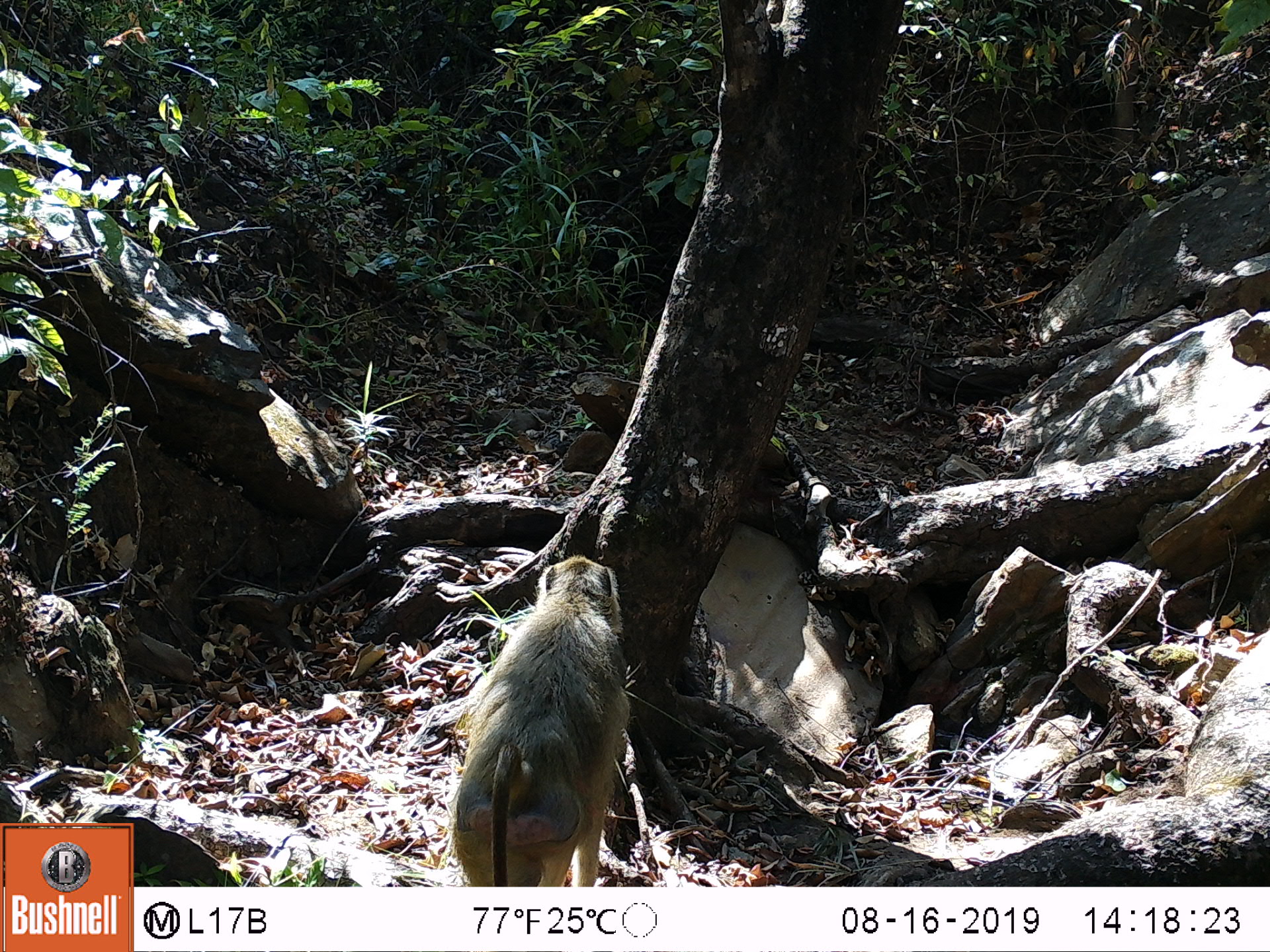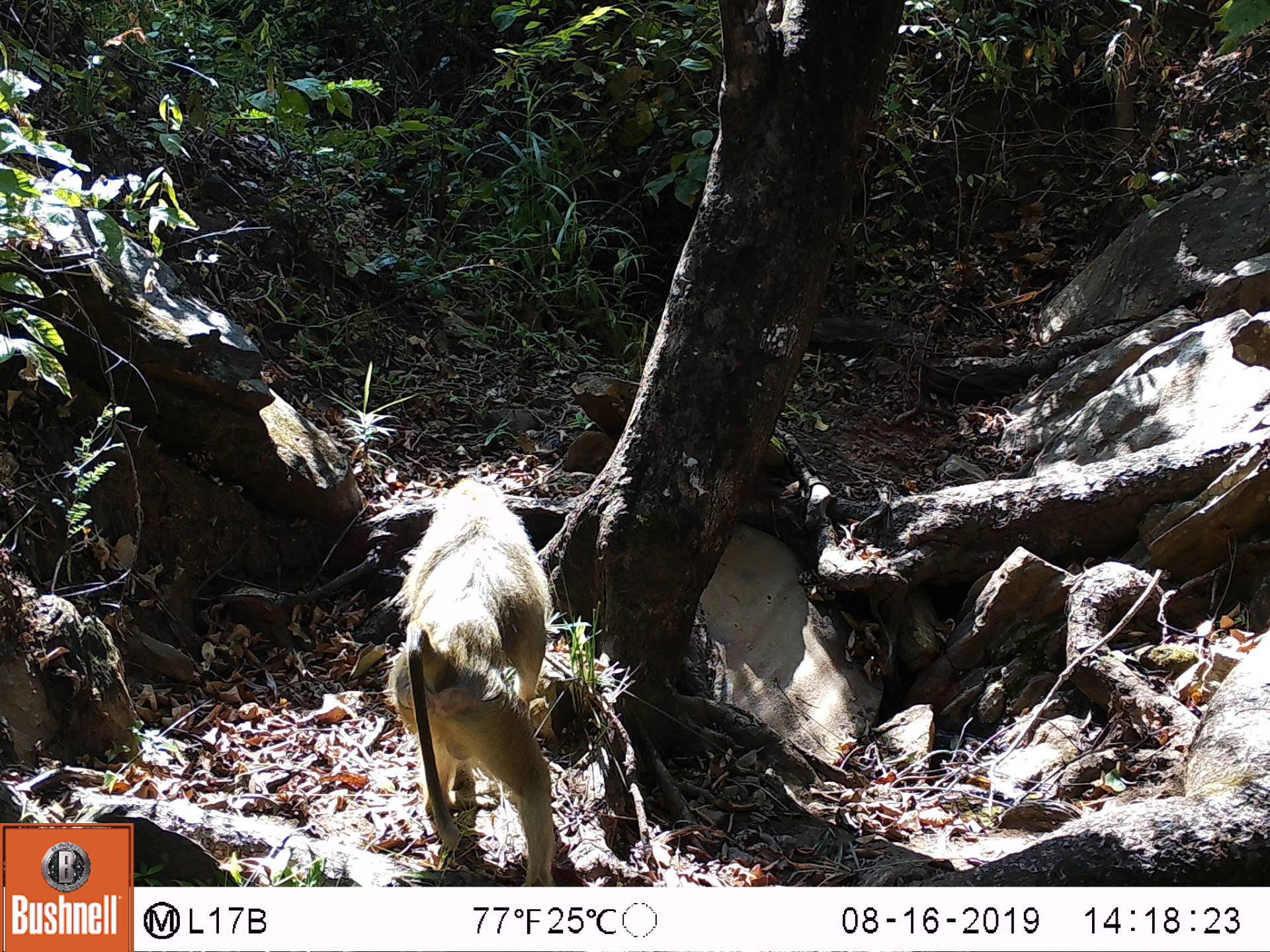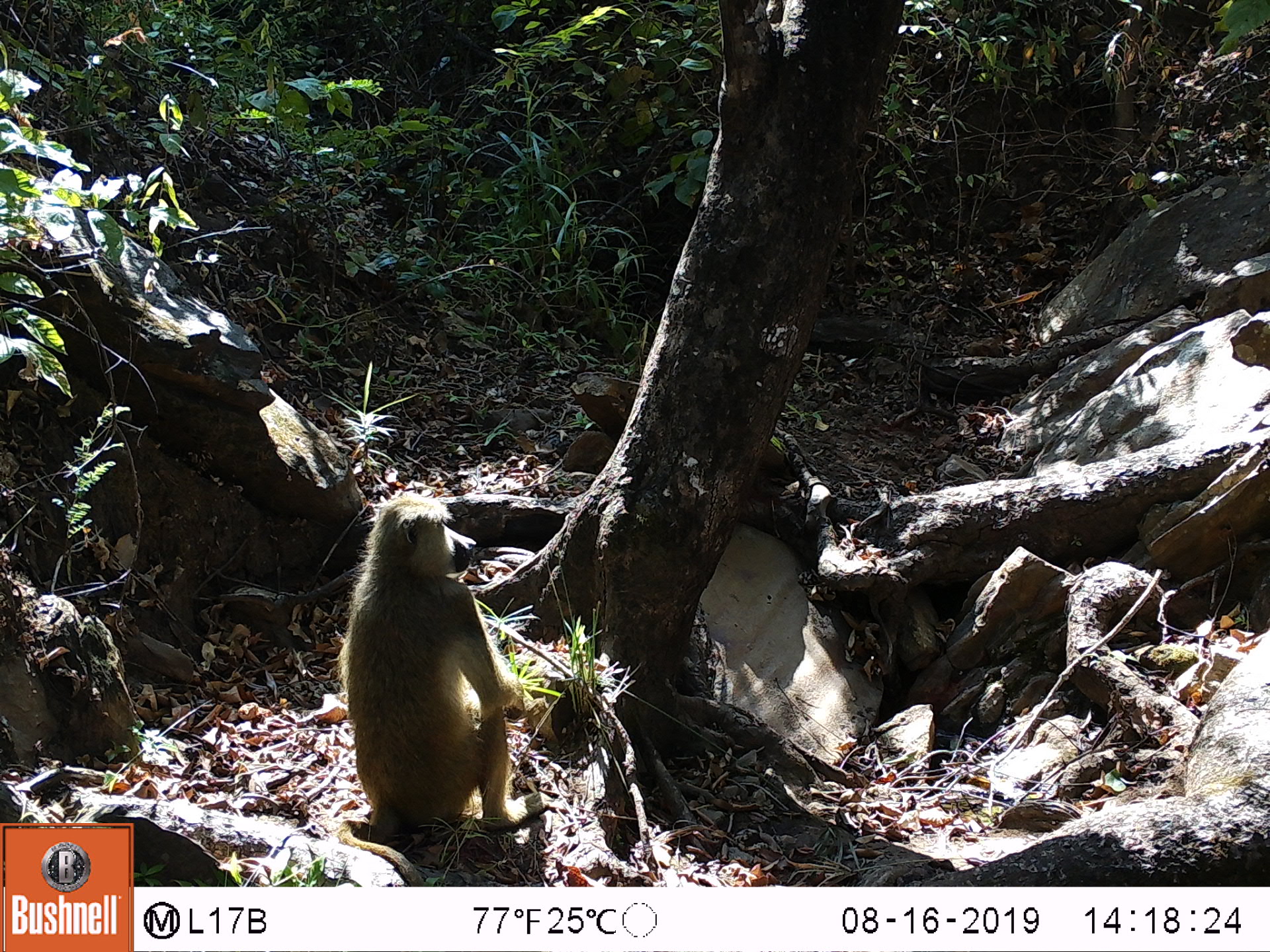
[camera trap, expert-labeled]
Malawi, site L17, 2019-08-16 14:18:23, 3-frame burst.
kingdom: Animalia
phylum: Chordata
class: Mammalia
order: Primates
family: Cercopithecidae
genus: Papio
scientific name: Papio cynocephalus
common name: yellow baboon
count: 1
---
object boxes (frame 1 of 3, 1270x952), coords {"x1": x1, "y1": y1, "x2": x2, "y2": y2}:
yellow baboon: {"x1": 447, "y1": 557, "x2": 632, "y2": 882}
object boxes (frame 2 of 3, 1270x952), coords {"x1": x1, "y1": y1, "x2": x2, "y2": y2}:
yellow baboon: {"x1": 384, "y1": 474, "x2": 558, "y2": 883}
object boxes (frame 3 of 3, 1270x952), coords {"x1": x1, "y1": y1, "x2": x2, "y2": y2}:
yellow baboon: {"x1": 339, "y1": 493, "x2": 536, "y2": 880}